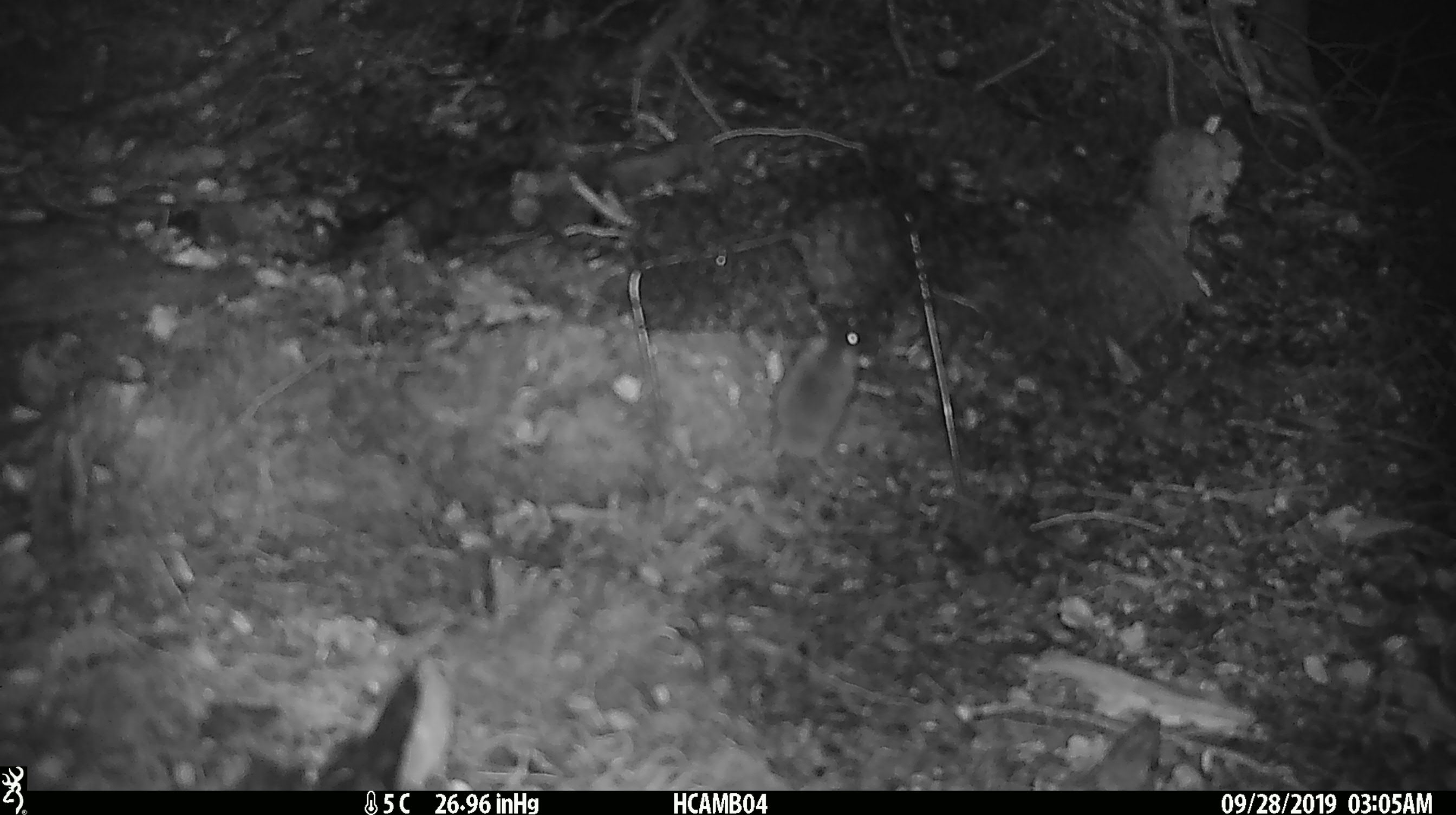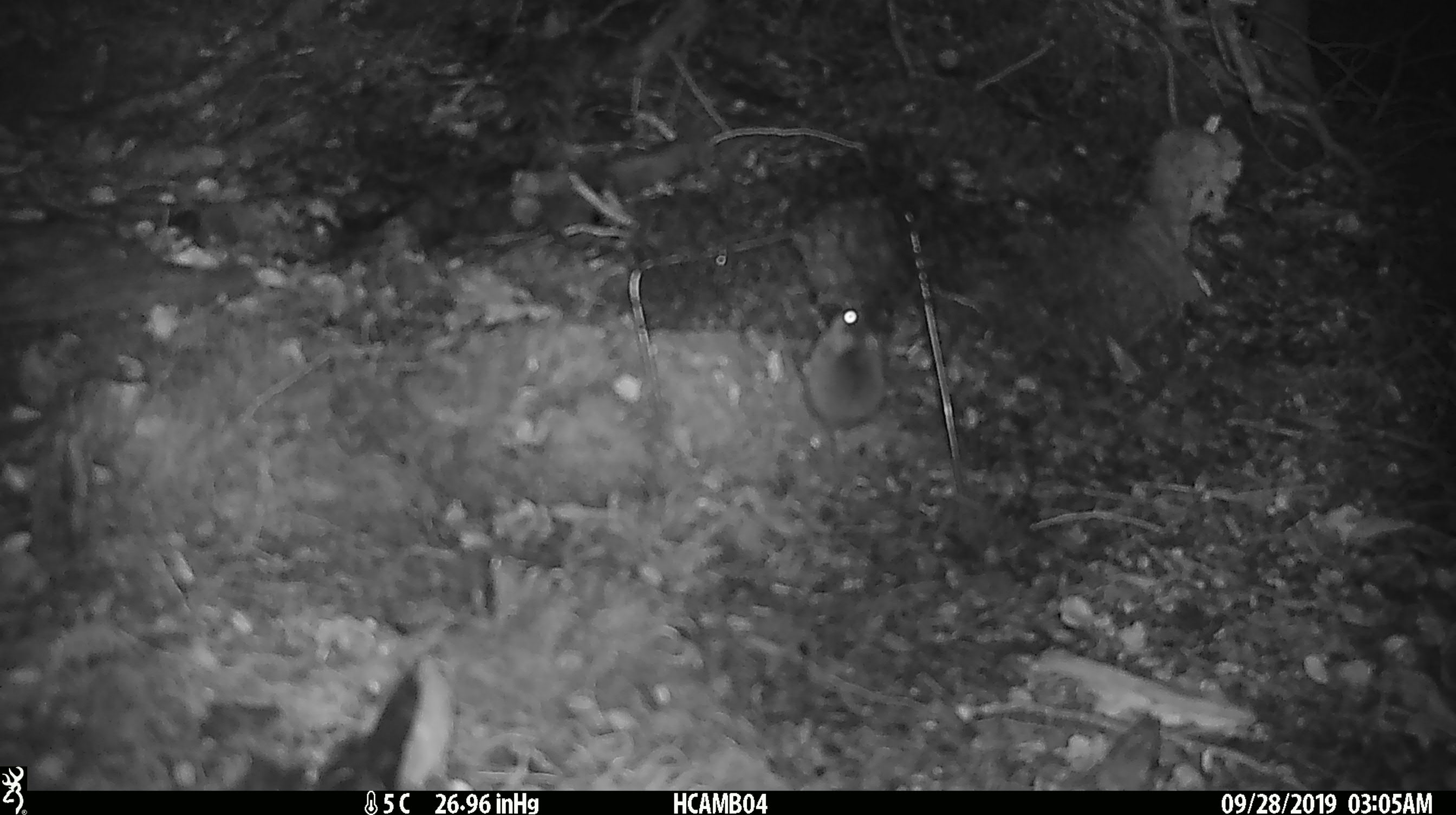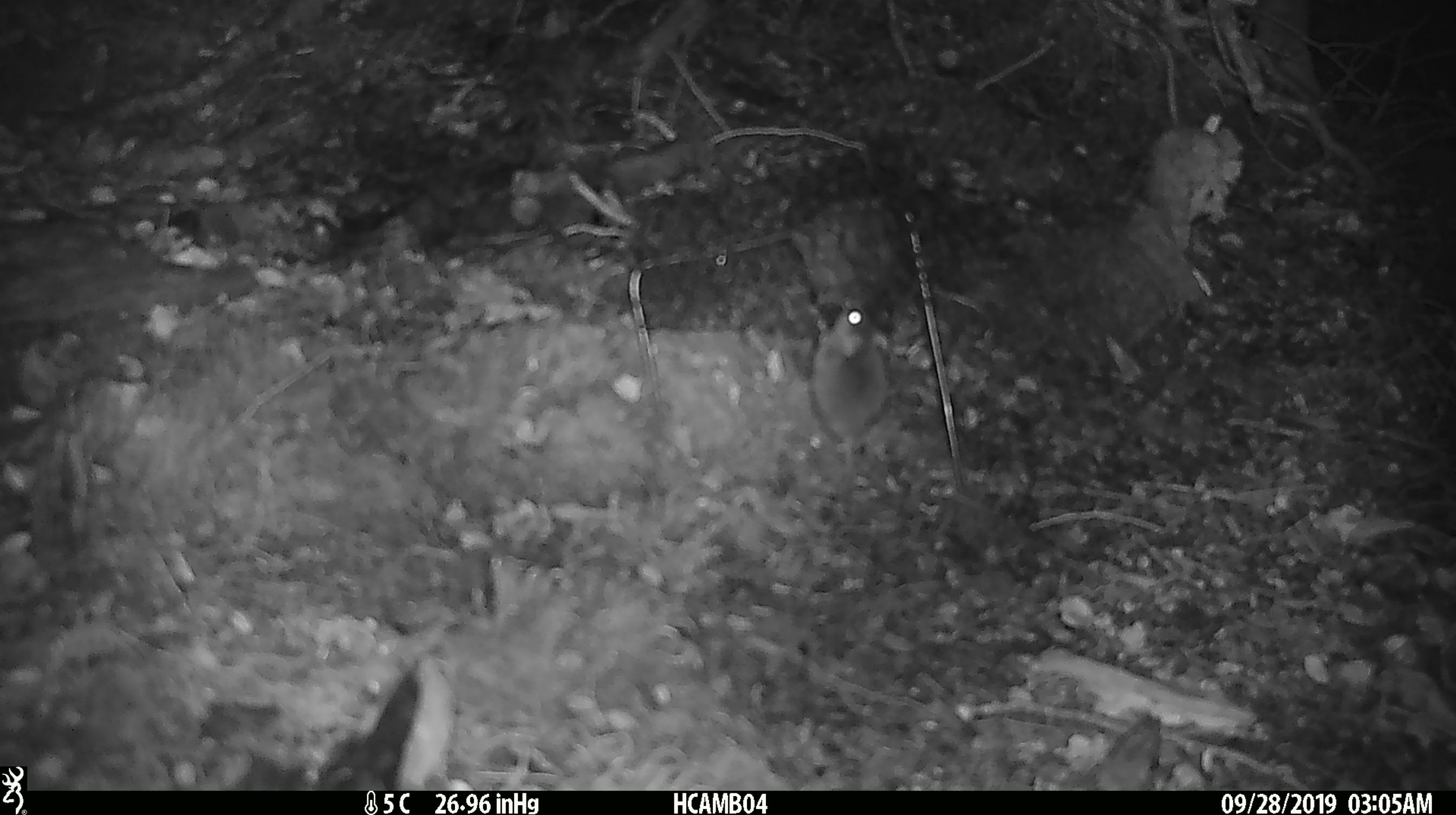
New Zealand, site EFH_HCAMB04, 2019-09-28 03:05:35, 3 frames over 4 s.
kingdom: Animalia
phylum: Chordata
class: Mammalia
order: Rodentia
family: Muridae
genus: Mus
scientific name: Mus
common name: mouse